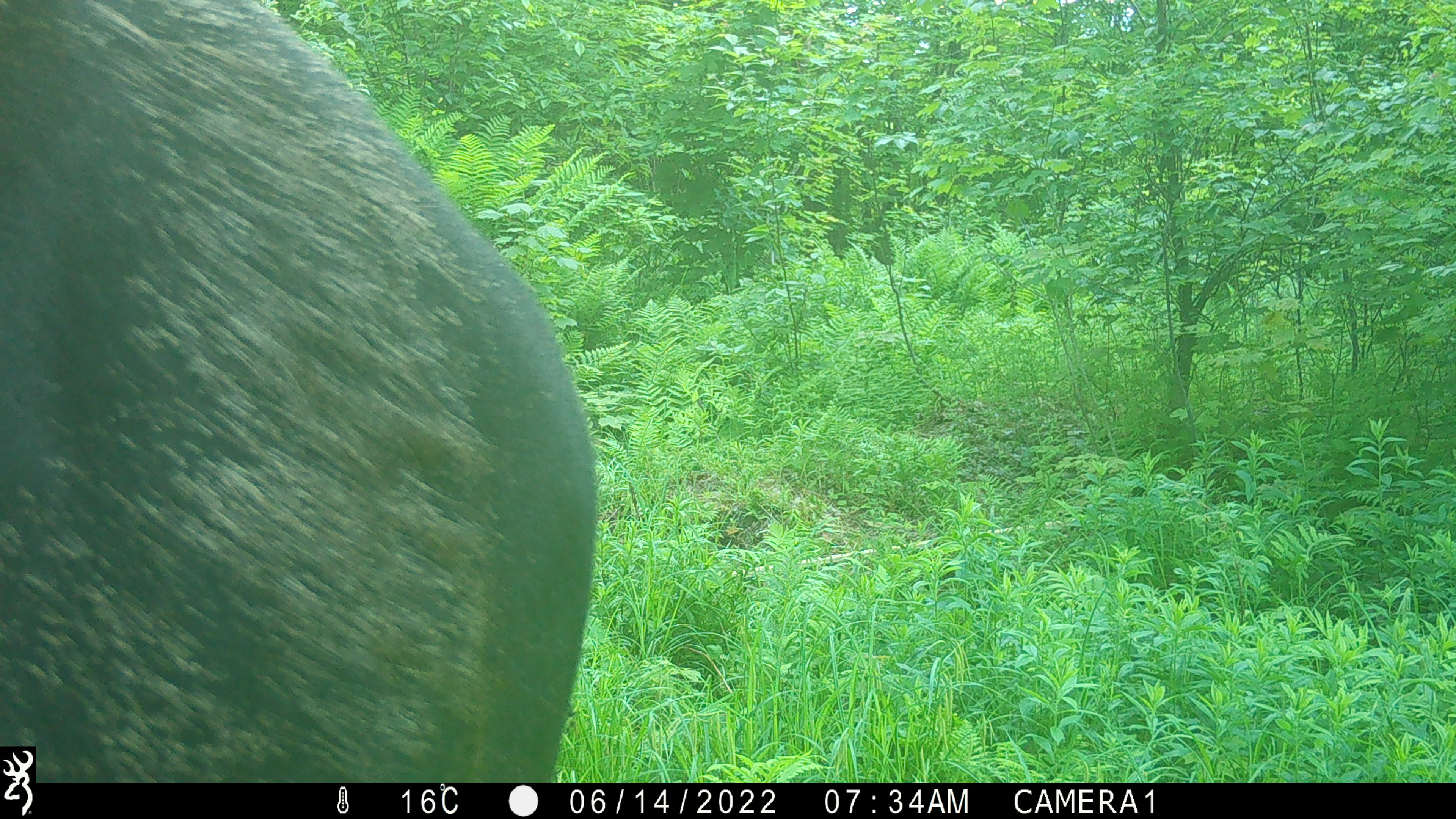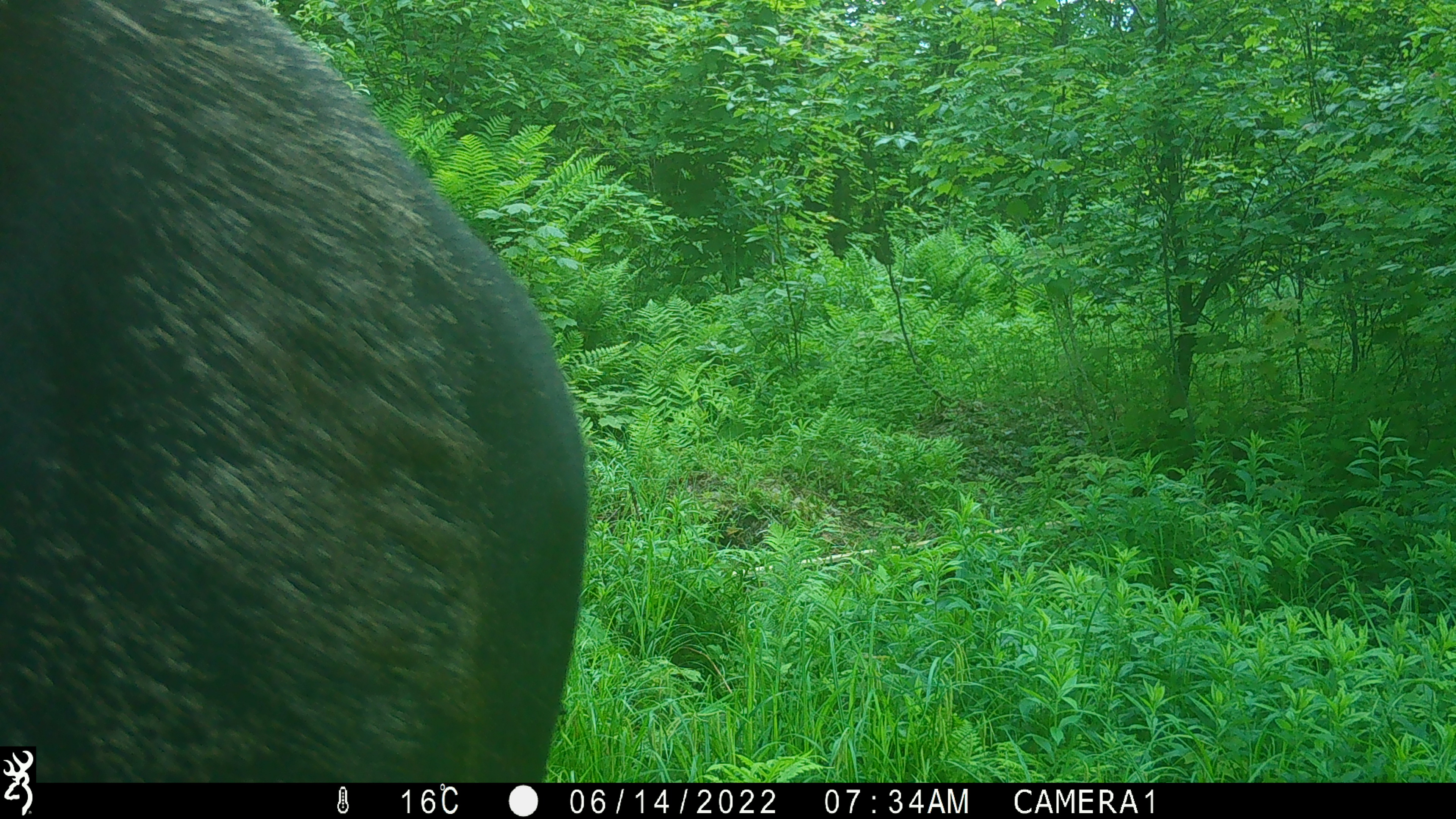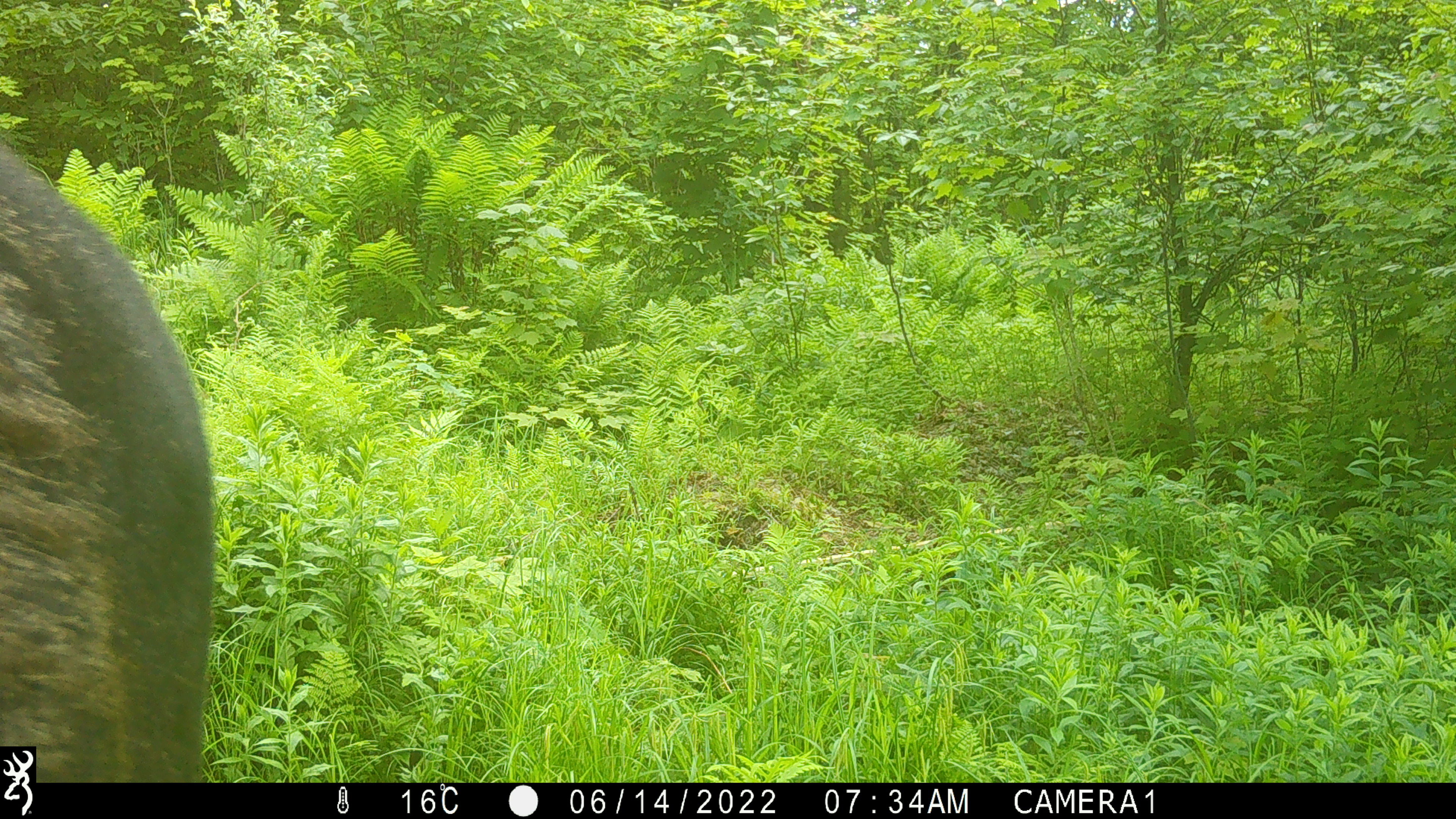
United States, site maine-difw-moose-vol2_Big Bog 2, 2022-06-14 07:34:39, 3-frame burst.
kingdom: Animalia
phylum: Chordata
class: Mammalia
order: Artiodactyla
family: Cervidae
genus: Alces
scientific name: Alces alces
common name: moose